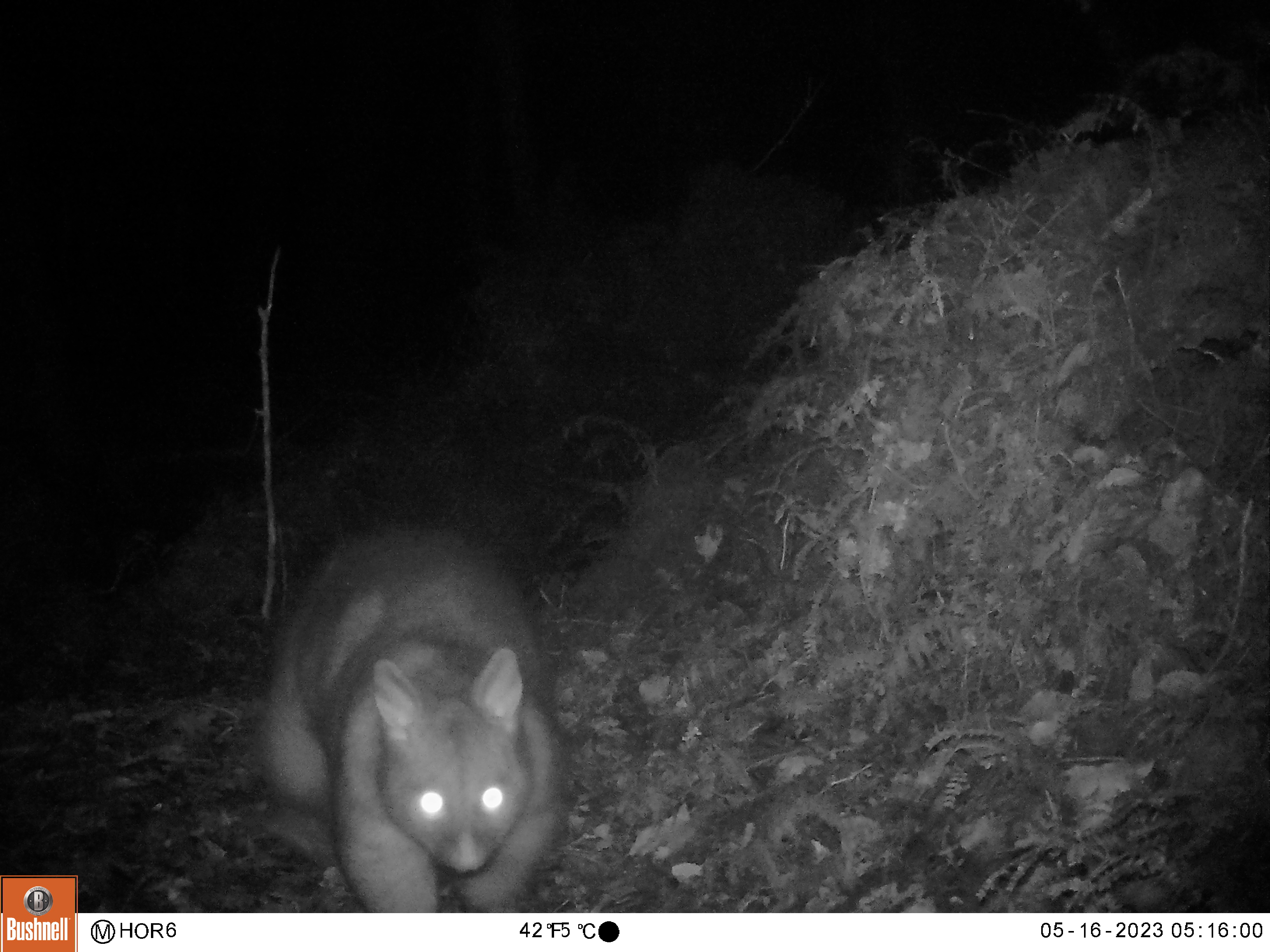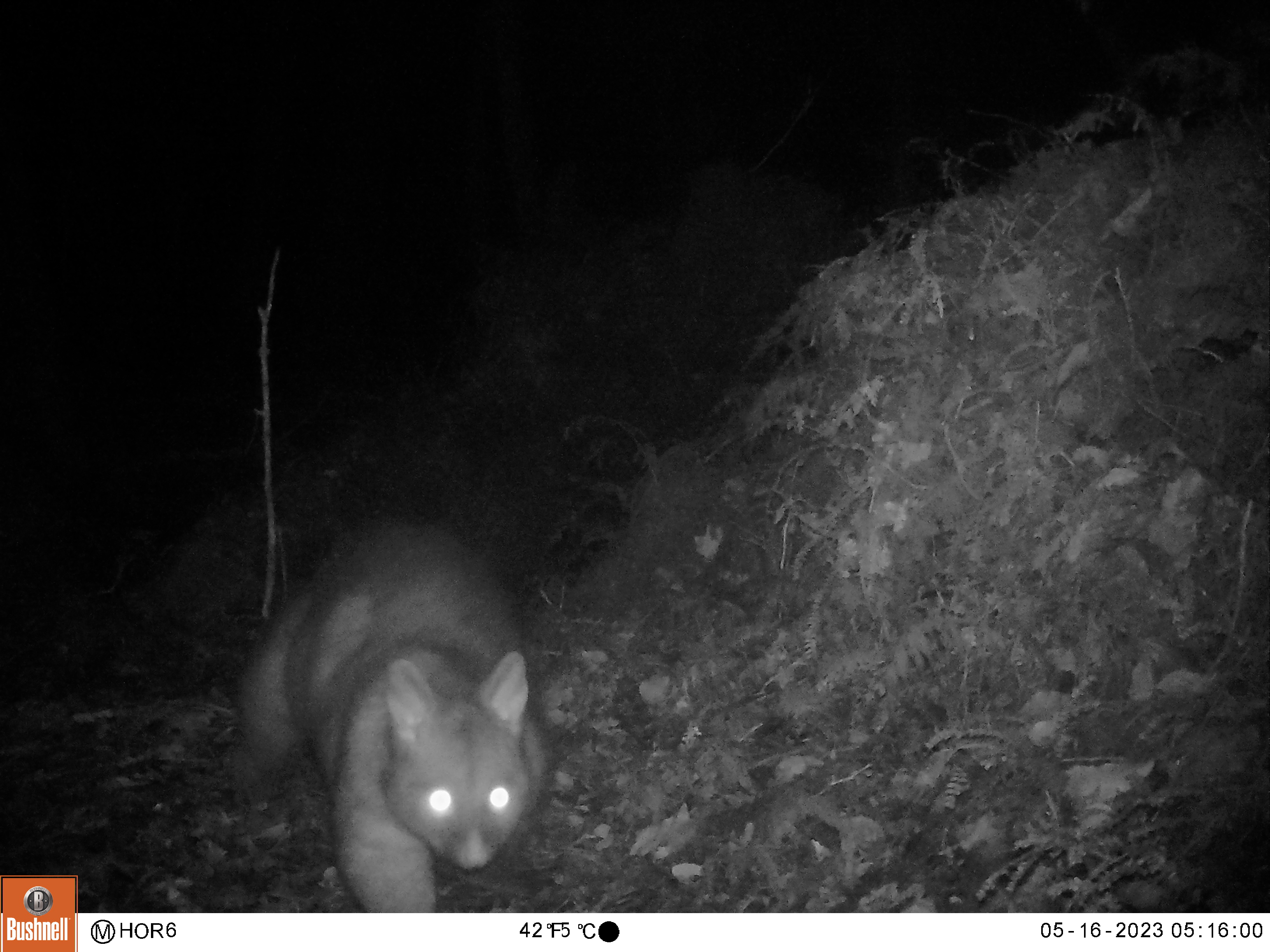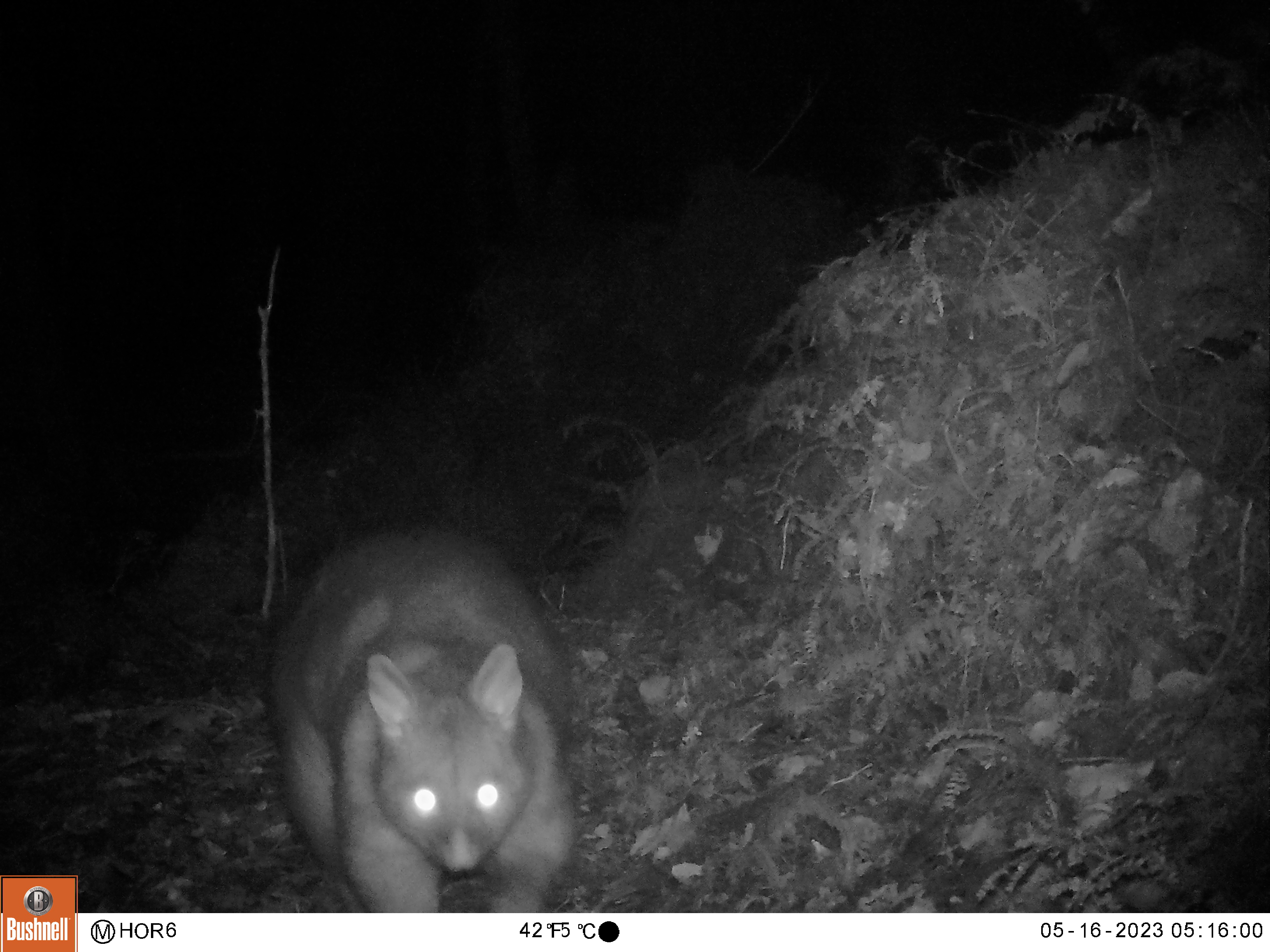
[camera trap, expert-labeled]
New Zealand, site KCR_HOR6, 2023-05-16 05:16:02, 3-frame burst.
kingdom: Animalia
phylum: Chordata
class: Mammalia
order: Diprotodontia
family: Phalangeridae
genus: Trichosurus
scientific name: Trichosurus vulpecula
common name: common brushtail possum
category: possum